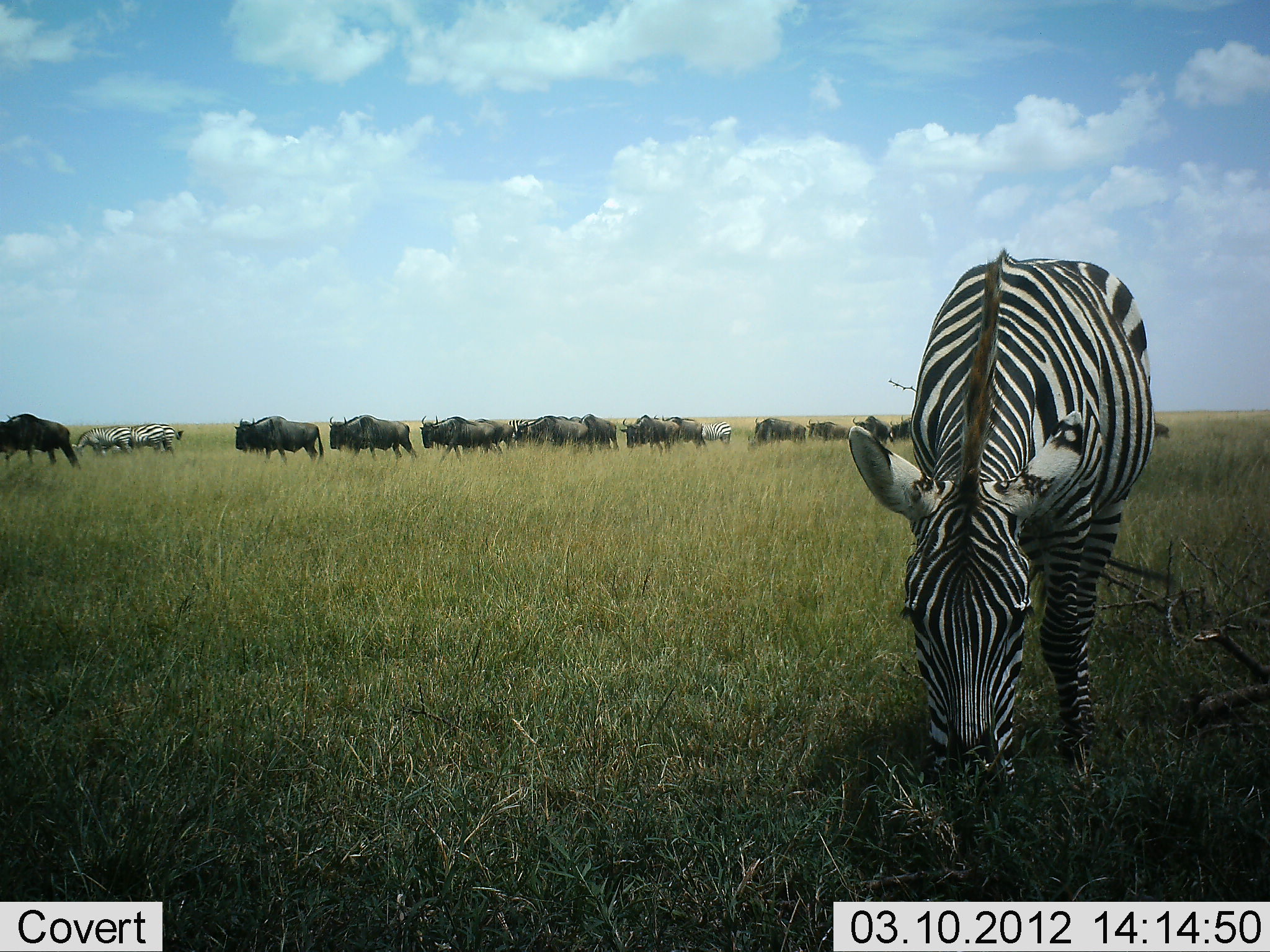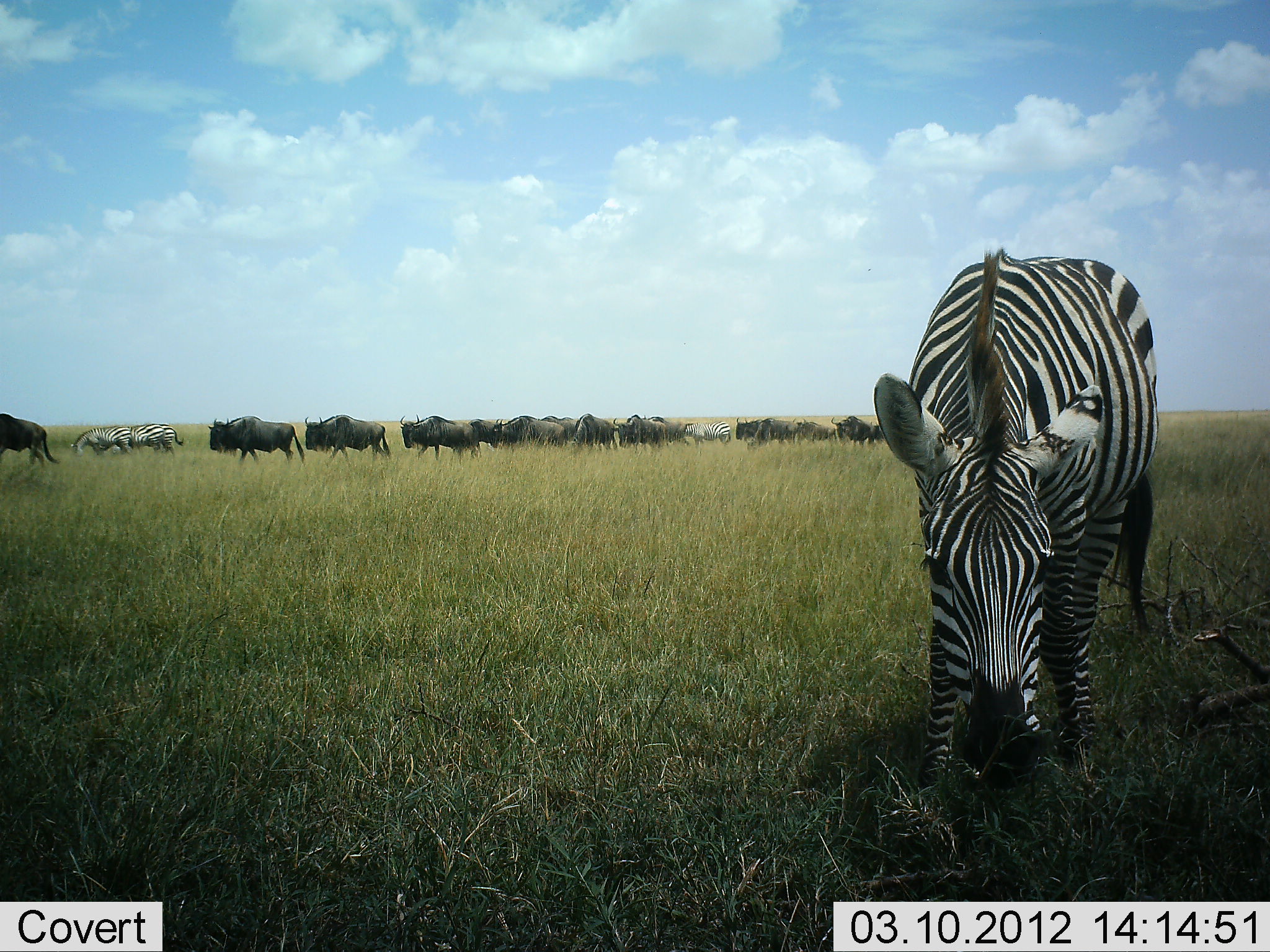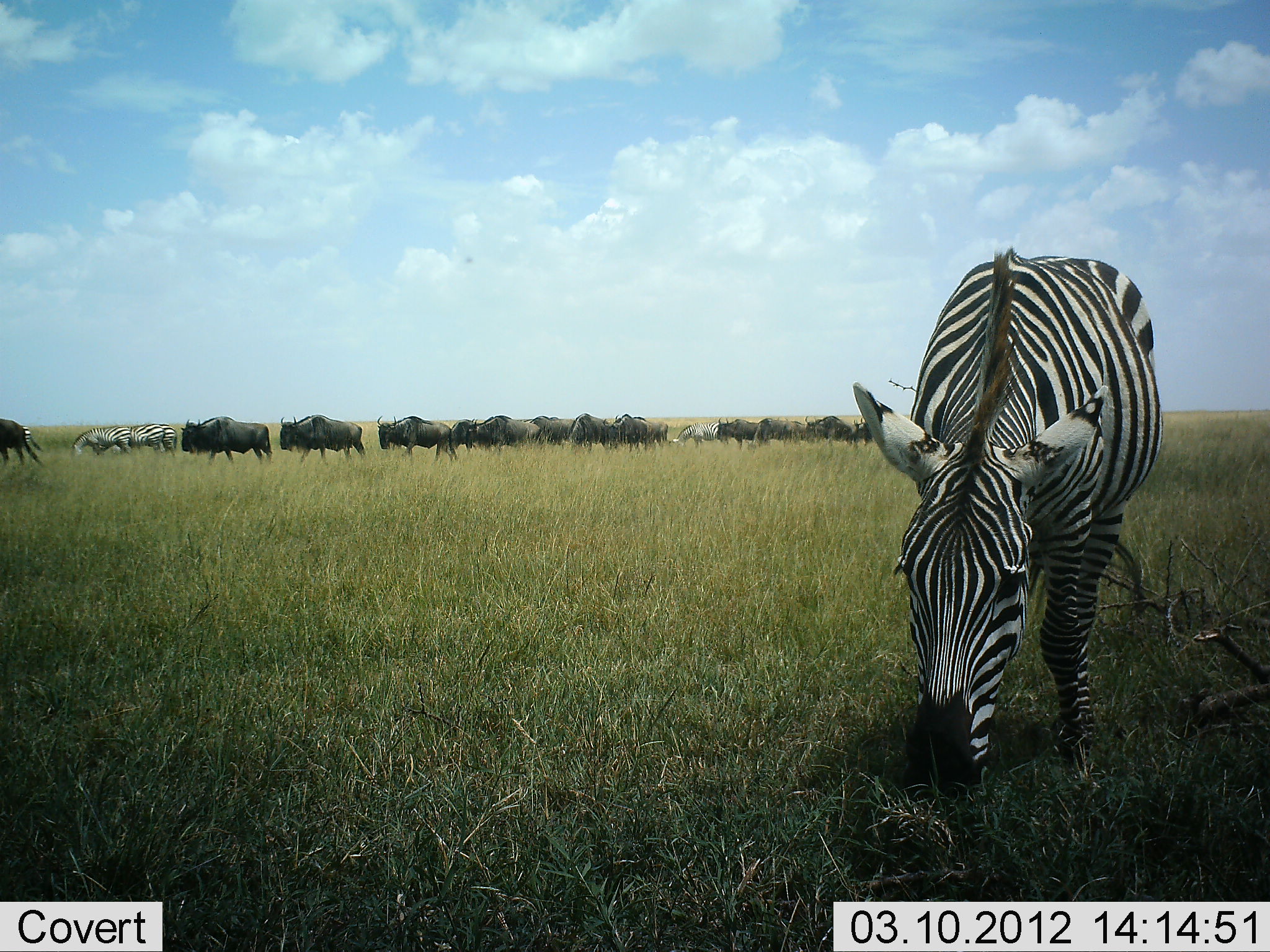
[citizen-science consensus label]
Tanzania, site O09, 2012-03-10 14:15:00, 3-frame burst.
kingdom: Animalia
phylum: Chordata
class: Mammalia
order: Artiodactyla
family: Bovidae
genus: Connochaetes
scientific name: Connochaetes taurinus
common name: blue wildebeest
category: wildebeest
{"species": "wildebeest (blue wildebeest) (Connochaetes taurinus)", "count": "11-50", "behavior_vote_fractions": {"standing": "0%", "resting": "0%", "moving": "100%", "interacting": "0%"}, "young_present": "5%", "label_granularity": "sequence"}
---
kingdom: Animalia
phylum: Chordata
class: Mammalia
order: Perissodactyla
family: Equidae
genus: Equus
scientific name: Equus quagga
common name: plains zebra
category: zebra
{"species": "zebra (plains zebra) (Equus quagga)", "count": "4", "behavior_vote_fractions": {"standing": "29%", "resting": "0%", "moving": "17%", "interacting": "0%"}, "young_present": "0%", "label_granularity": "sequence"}